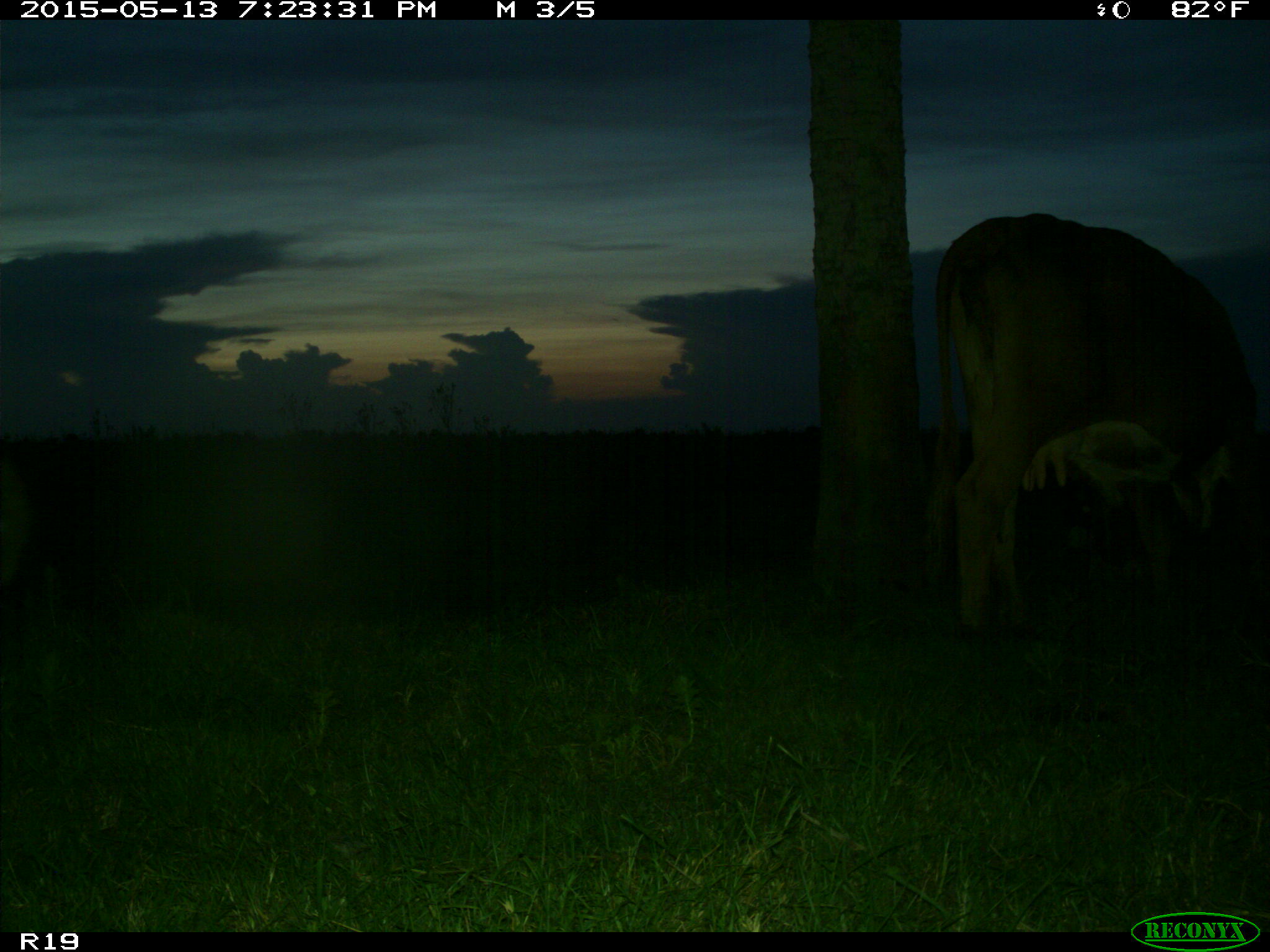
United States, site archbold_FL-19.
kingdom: Animalia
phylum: Chordata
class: Mammalia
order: Artiodactyla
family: Bovidae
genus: Bos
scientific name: Bos taurus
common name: domestic cow